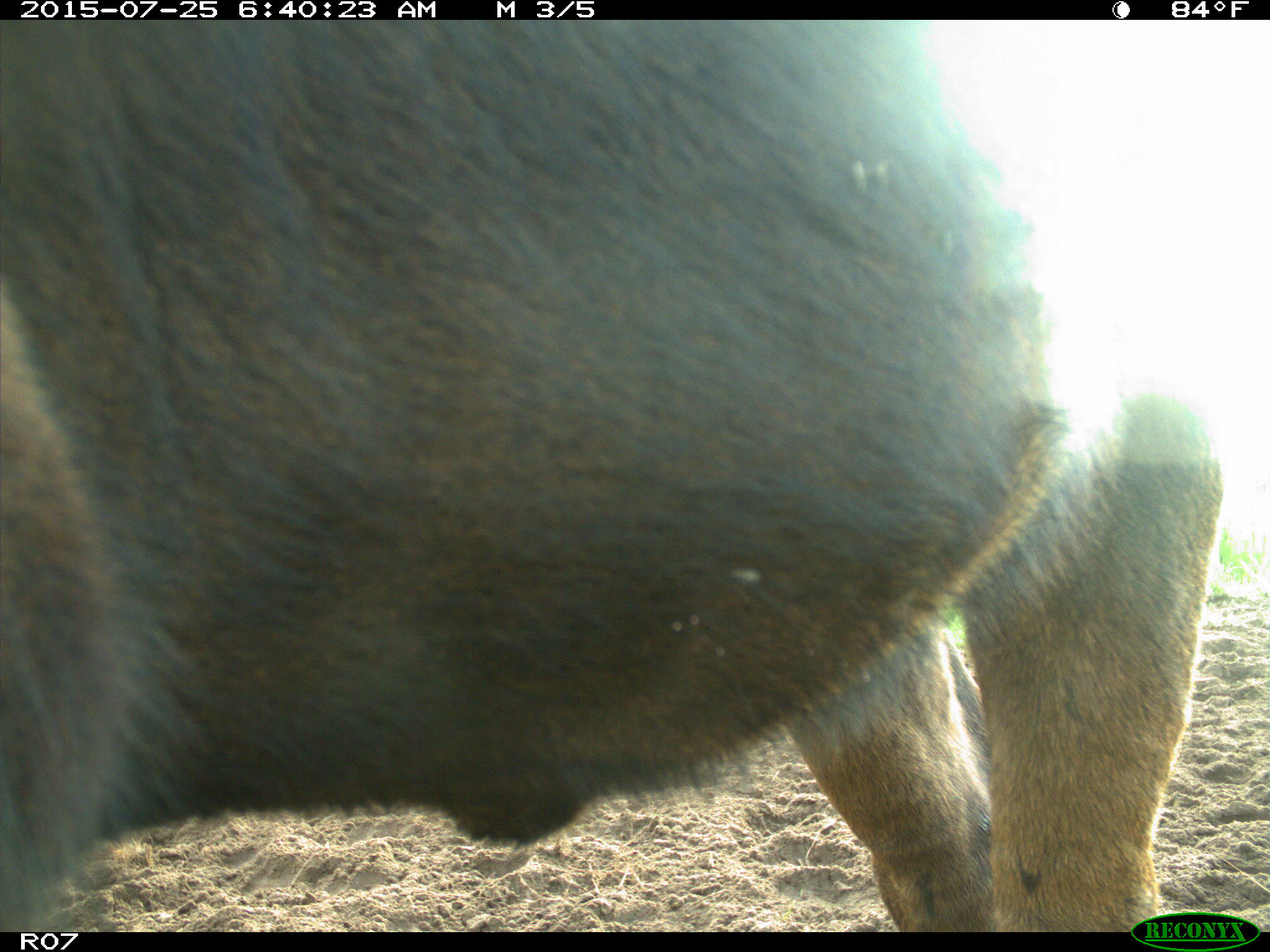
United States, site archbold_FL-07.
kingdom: Animalia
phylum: Chordata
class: Mammalia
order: Artiodactyla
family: Bovidae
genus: Bos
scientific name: Bos taurus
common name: domestic cow